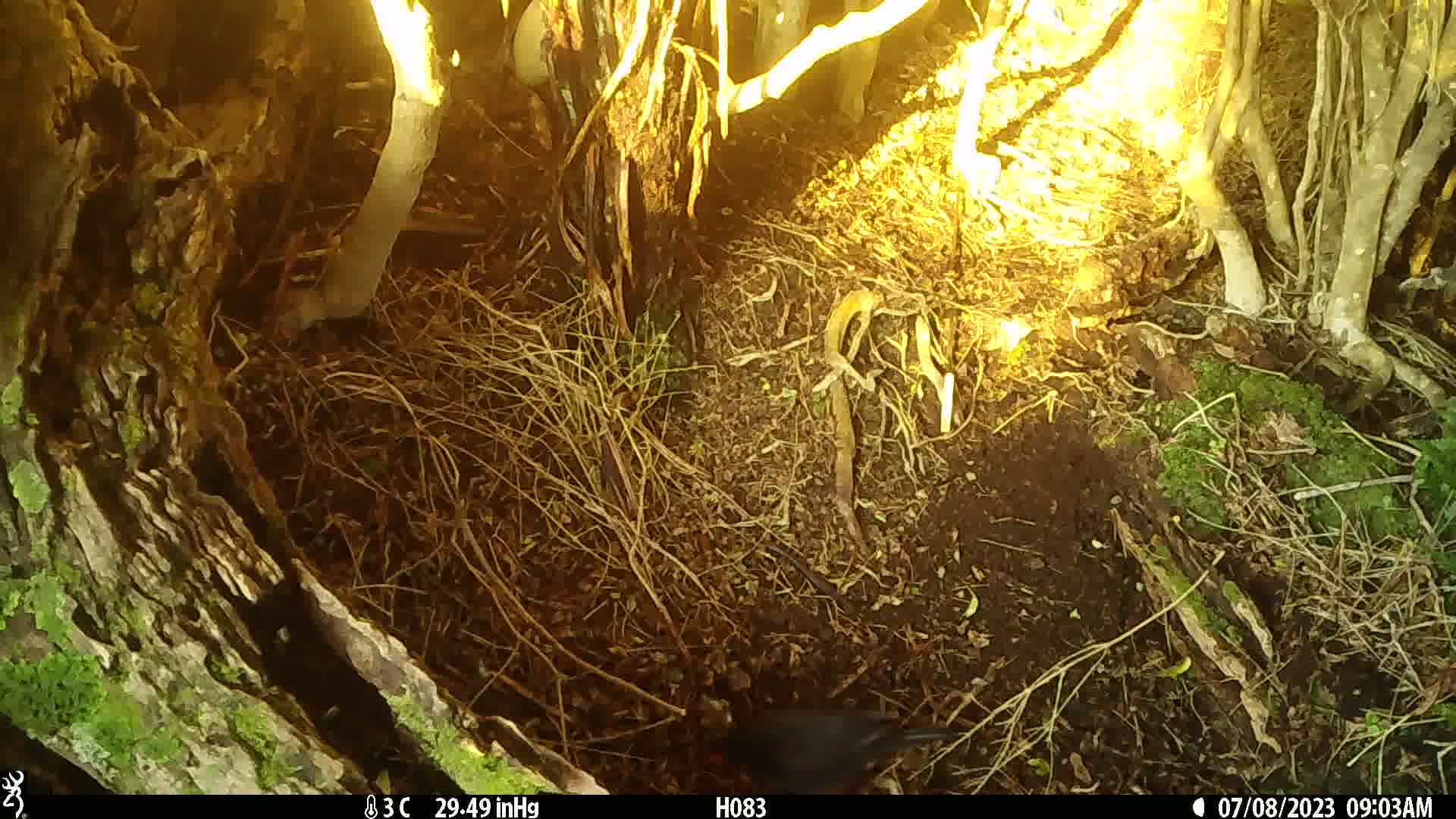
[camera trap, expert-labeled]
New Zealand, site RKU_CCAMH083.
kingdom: Animalia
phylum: Chordata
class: Aves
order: Passeriformes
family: Turdidae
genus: Turdus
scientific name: Turdus merula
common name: eurasian blackbird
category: blackbird